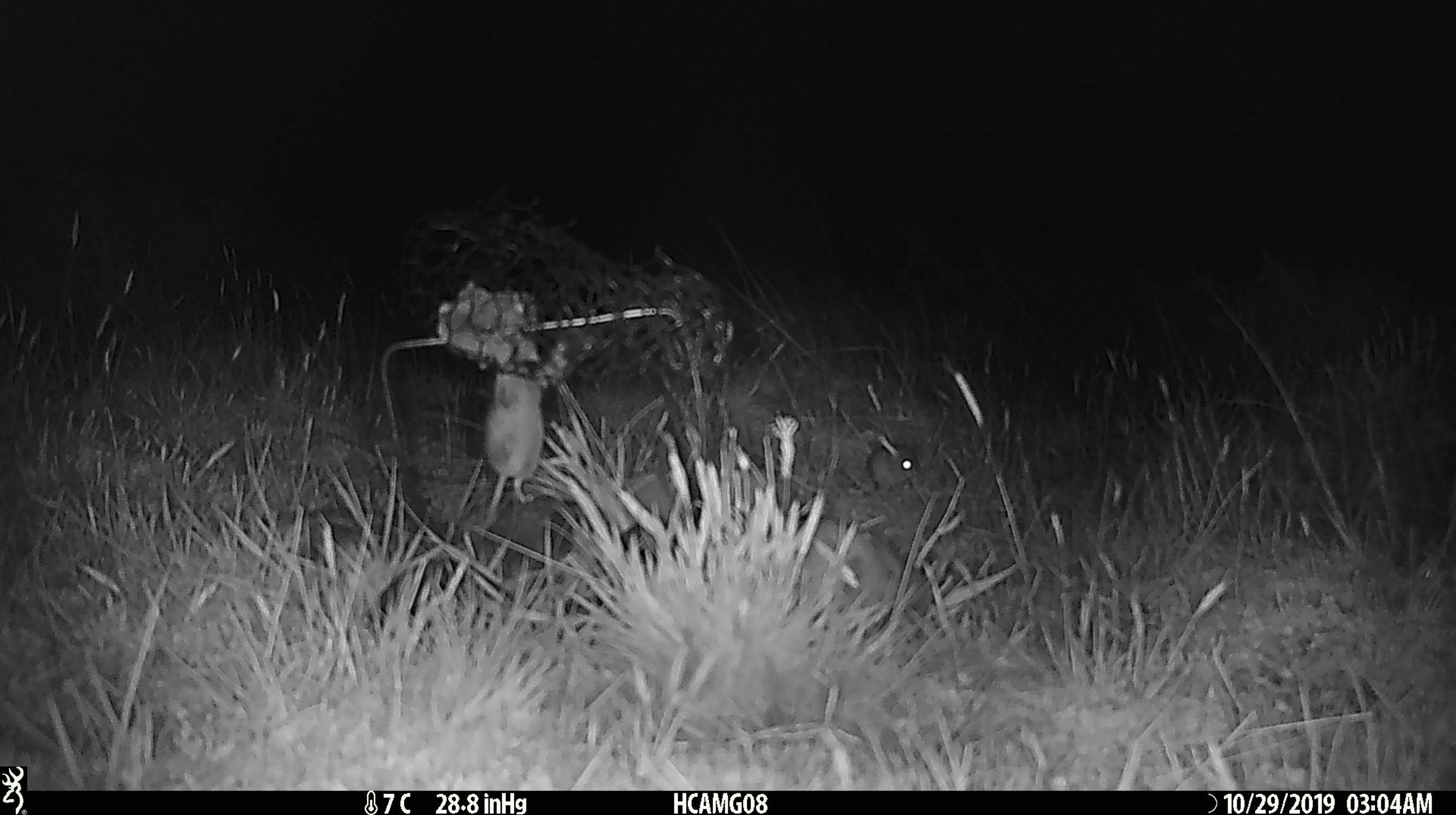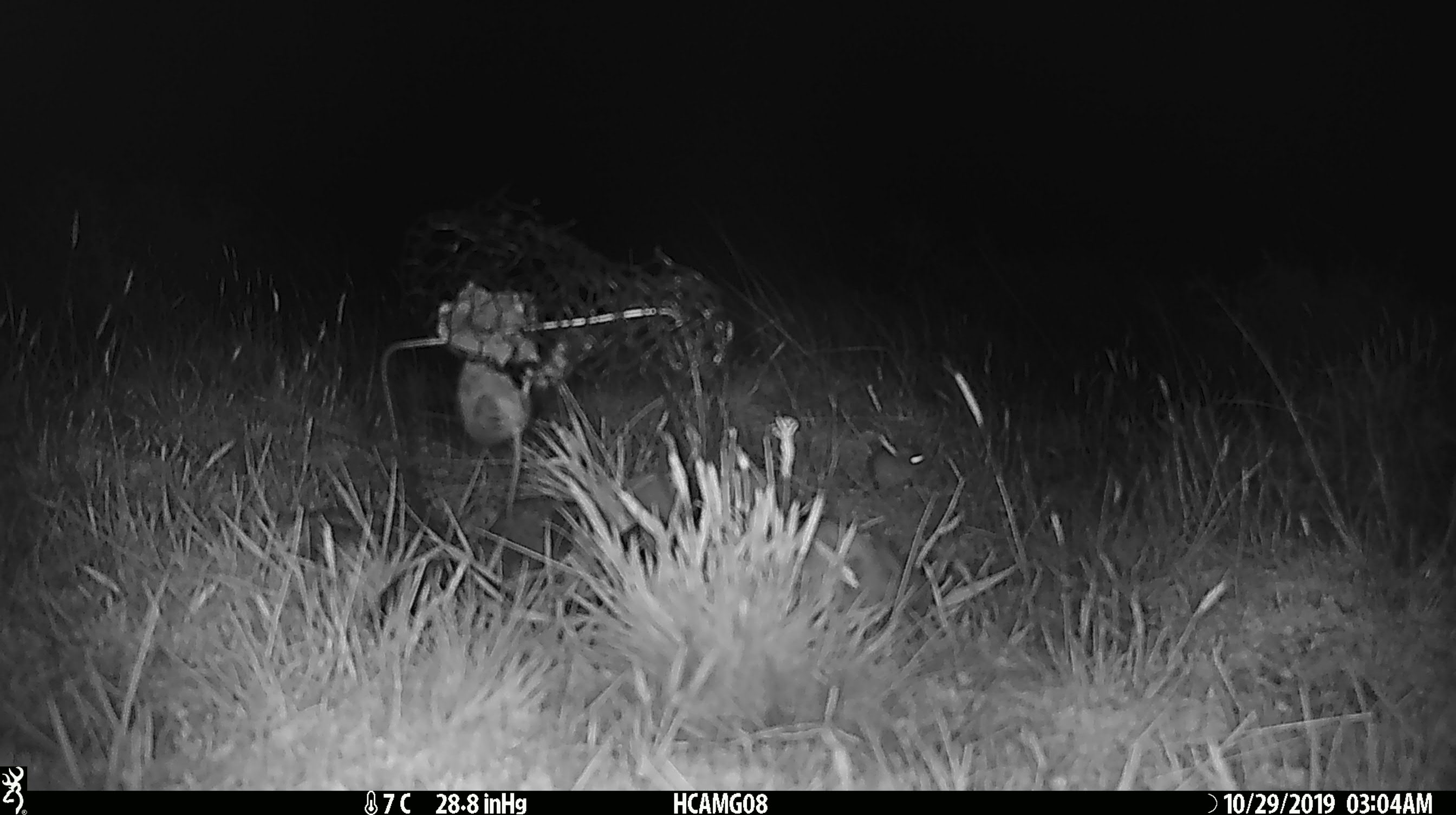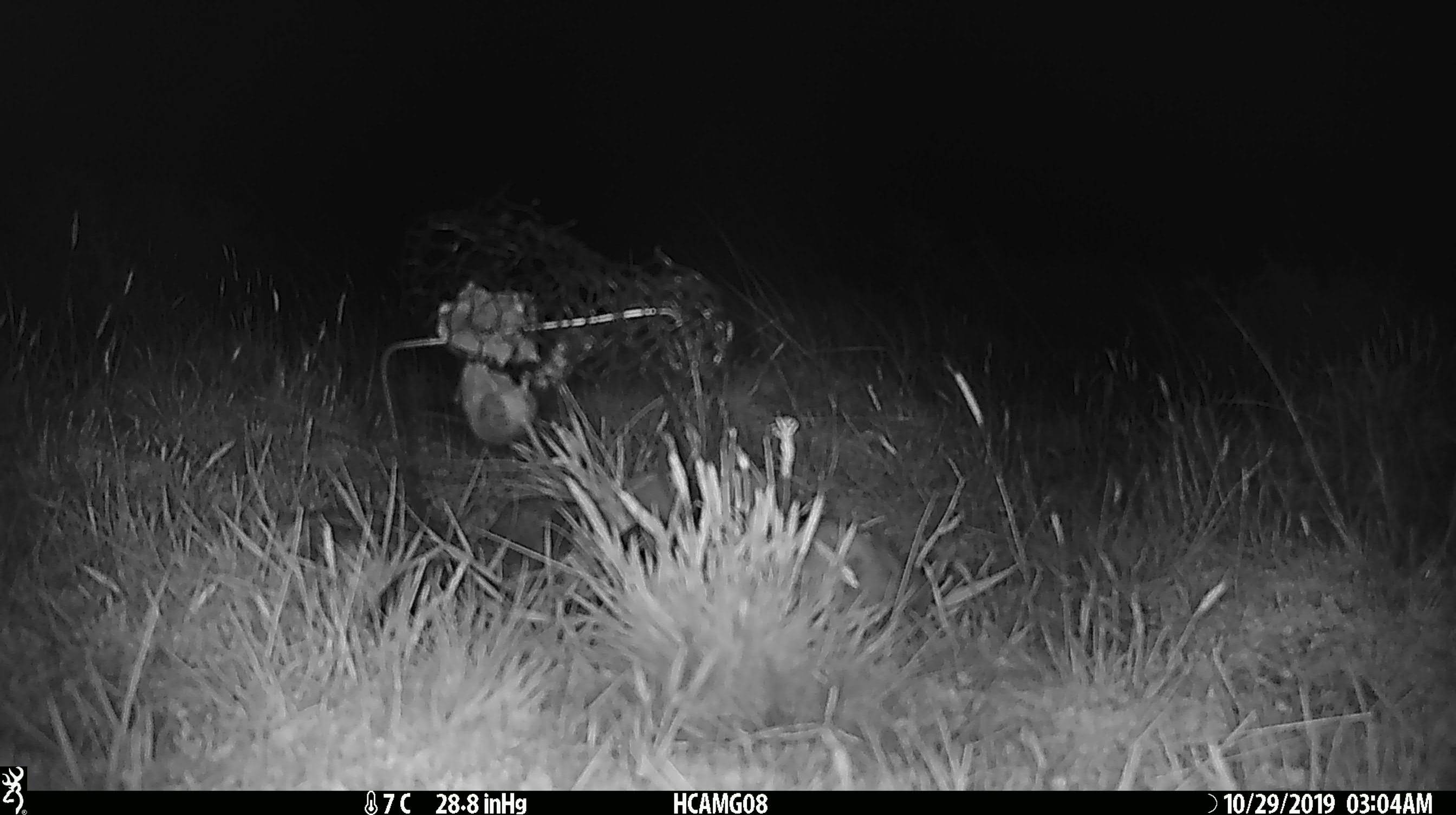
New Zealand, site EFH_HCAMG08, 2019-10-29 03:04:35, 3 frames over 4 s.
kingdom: Animalia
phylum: Chordata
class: Mammalia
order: Rodentia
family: Muridae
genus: Mus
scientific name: Mus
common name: mouse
Mouse (Mus).